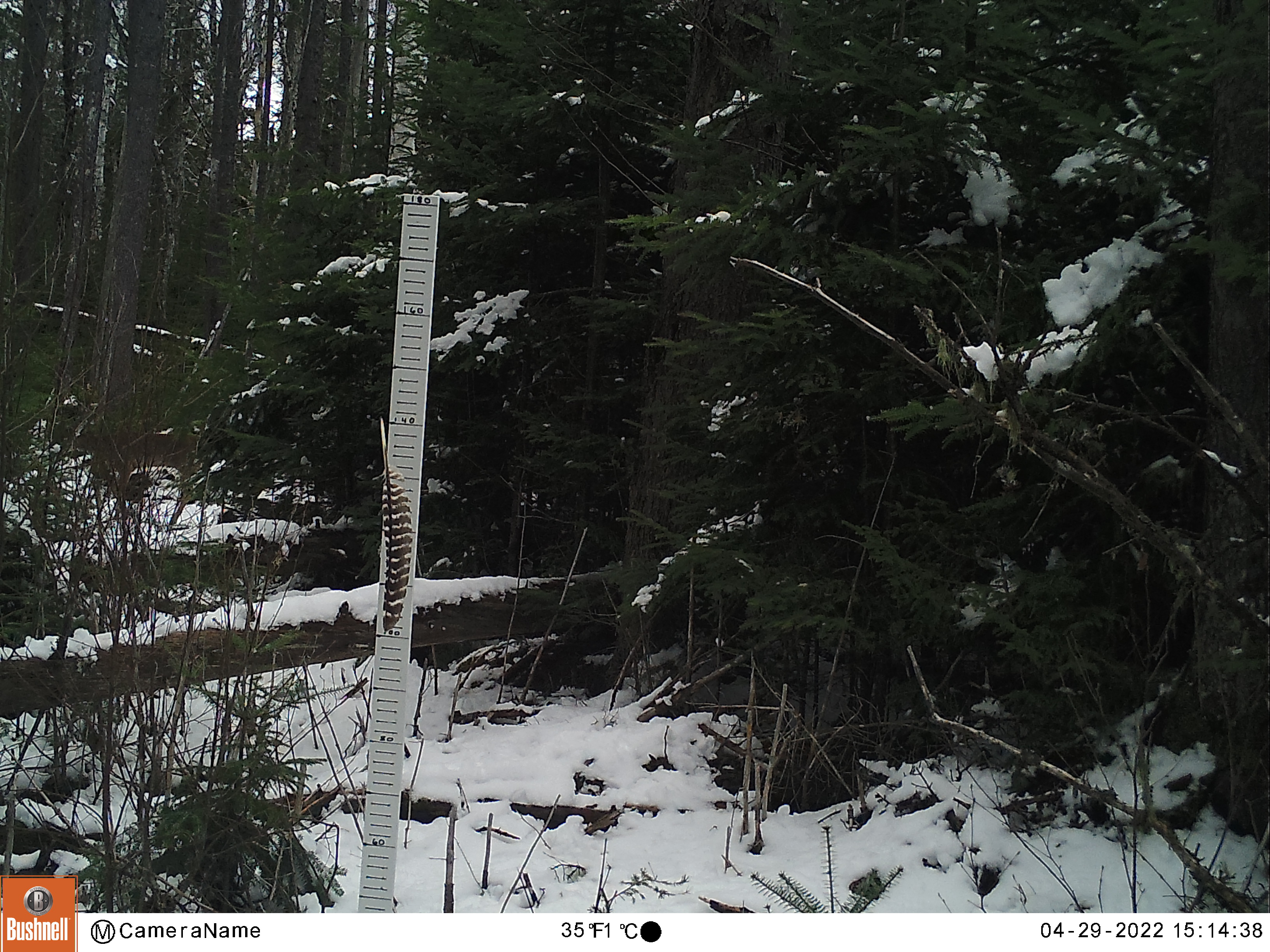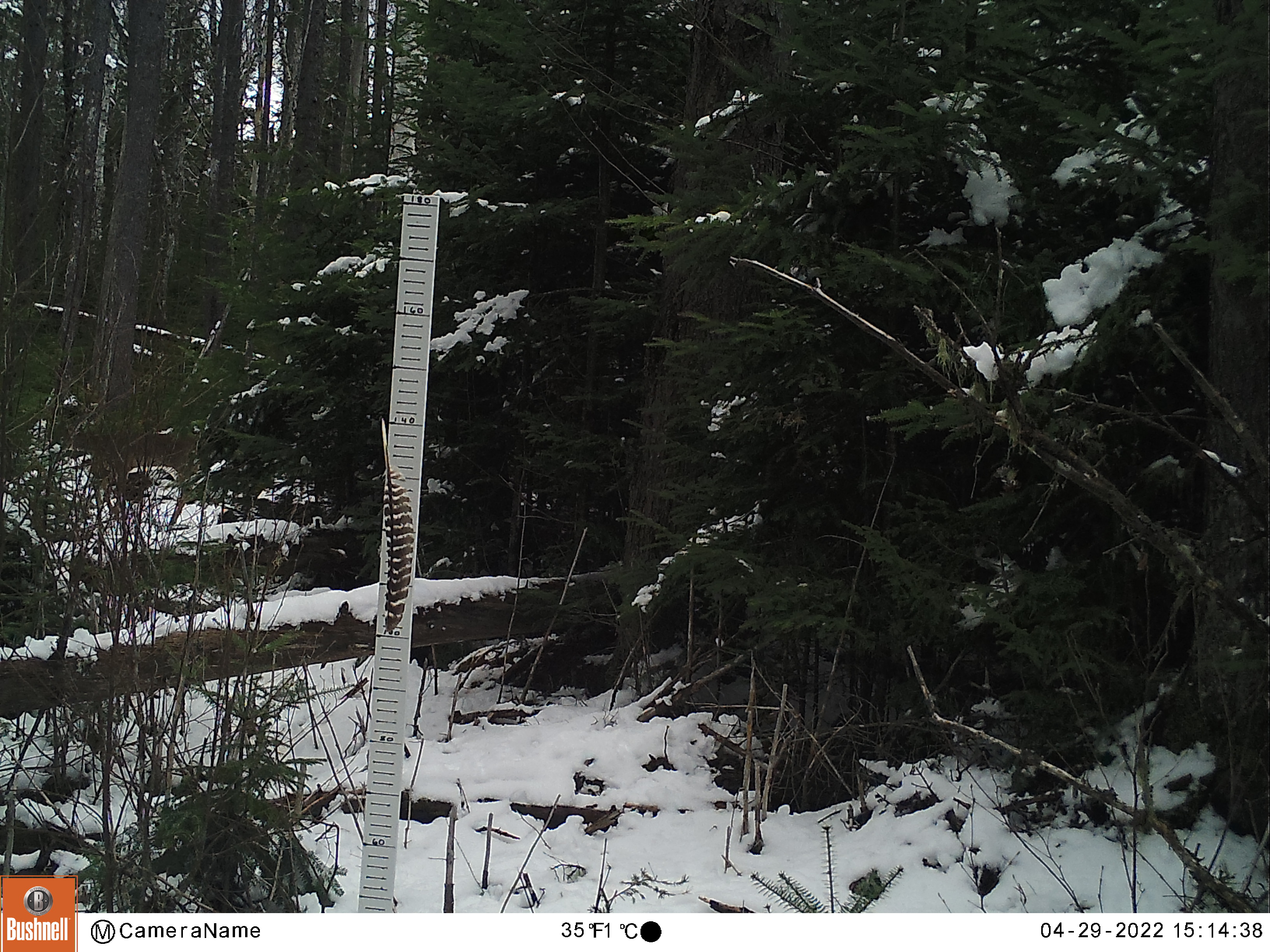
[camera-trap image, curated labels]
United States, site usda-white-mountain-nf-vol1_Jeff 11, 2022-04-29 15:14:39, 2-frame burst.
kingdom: Animalia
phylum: Chordata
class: Mammalia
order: Artiodactyla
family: Cervidae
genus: Odocoileus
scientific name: Odocoileus virginianus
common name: white-tailed deer